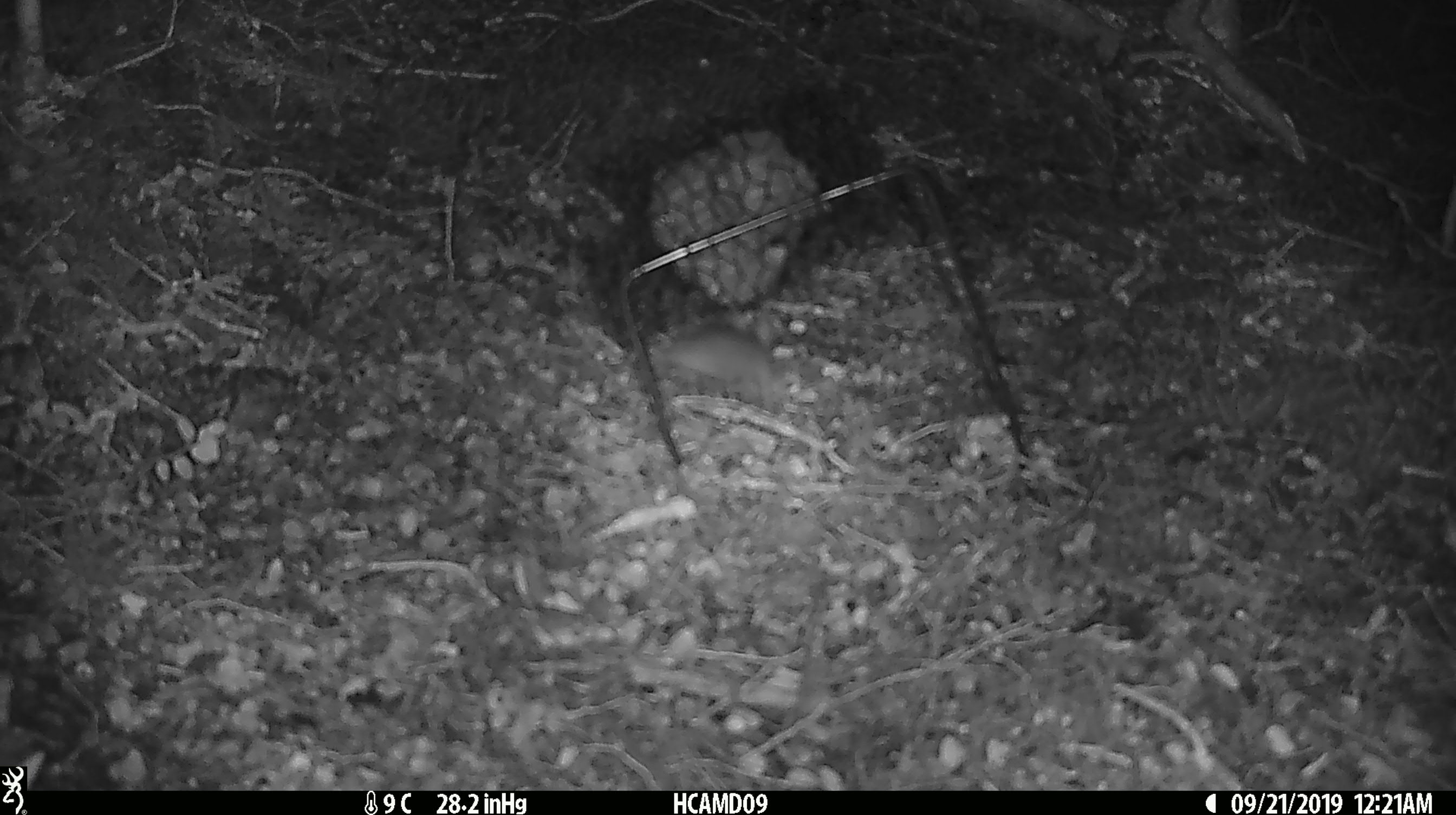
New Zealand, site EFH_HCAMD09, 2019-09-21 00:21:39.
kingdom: Animalia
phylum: Chordata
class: Mammalia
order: Rodentia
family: Muridae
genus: Mus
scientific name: Mus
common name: mouse